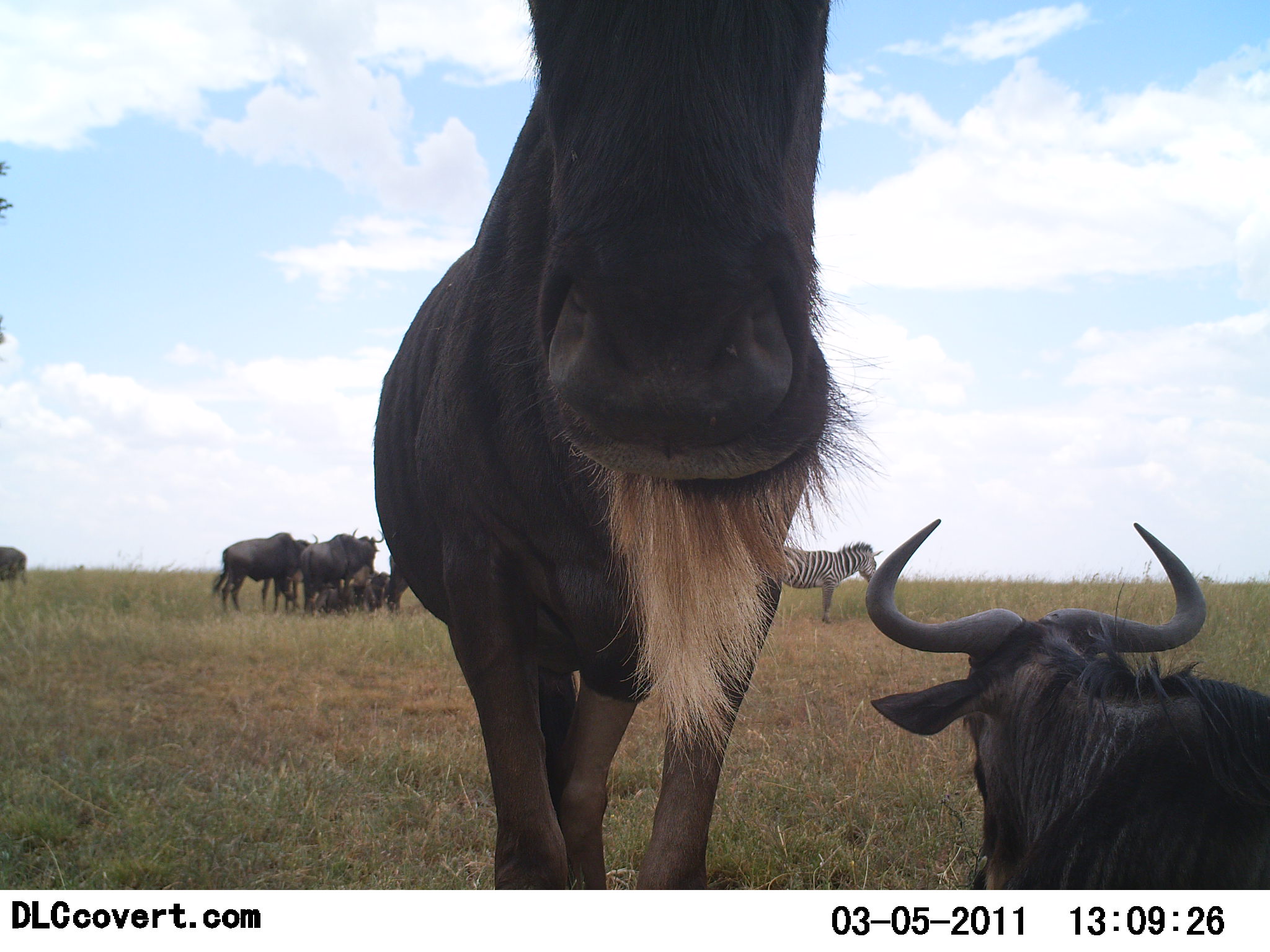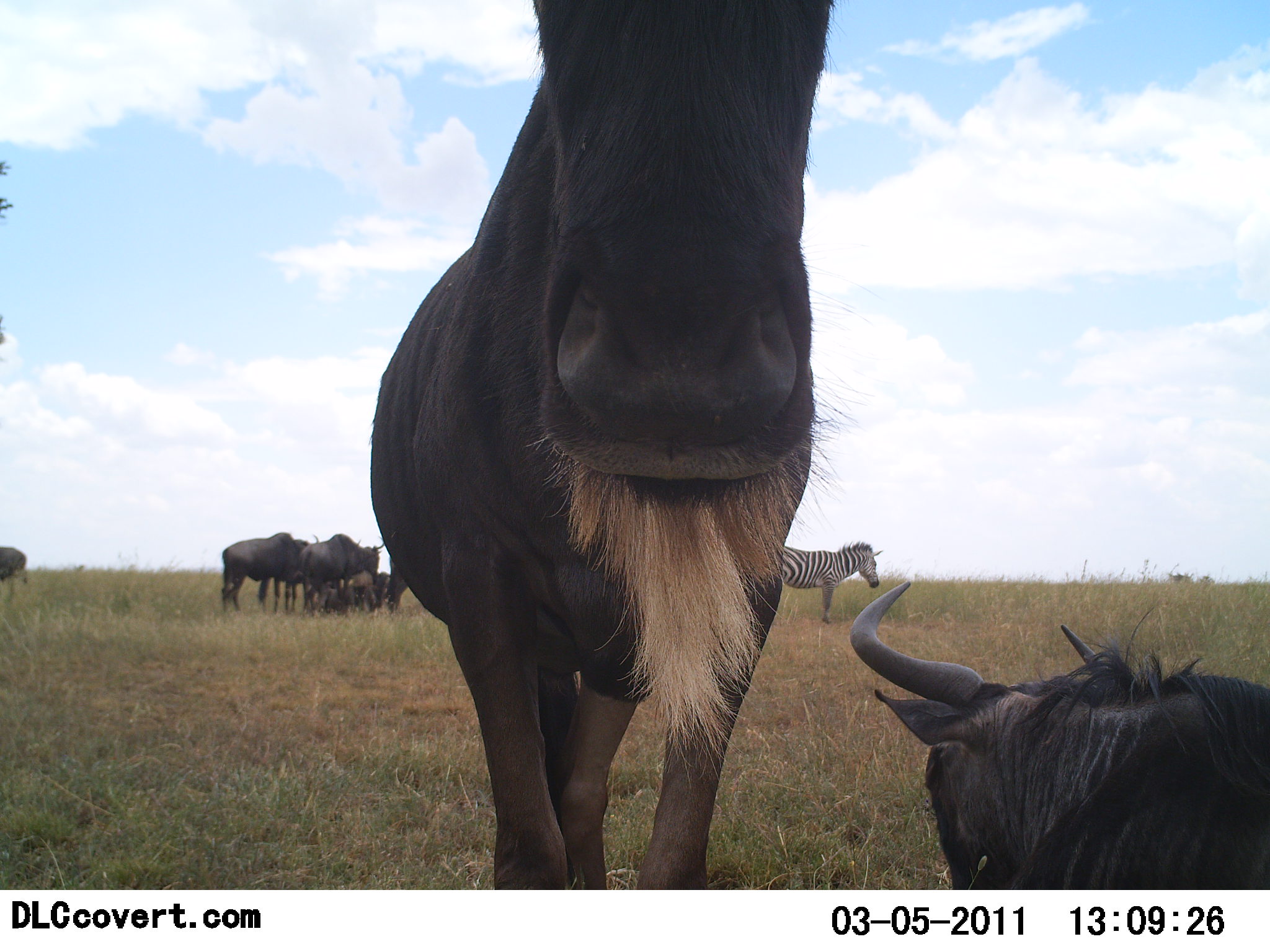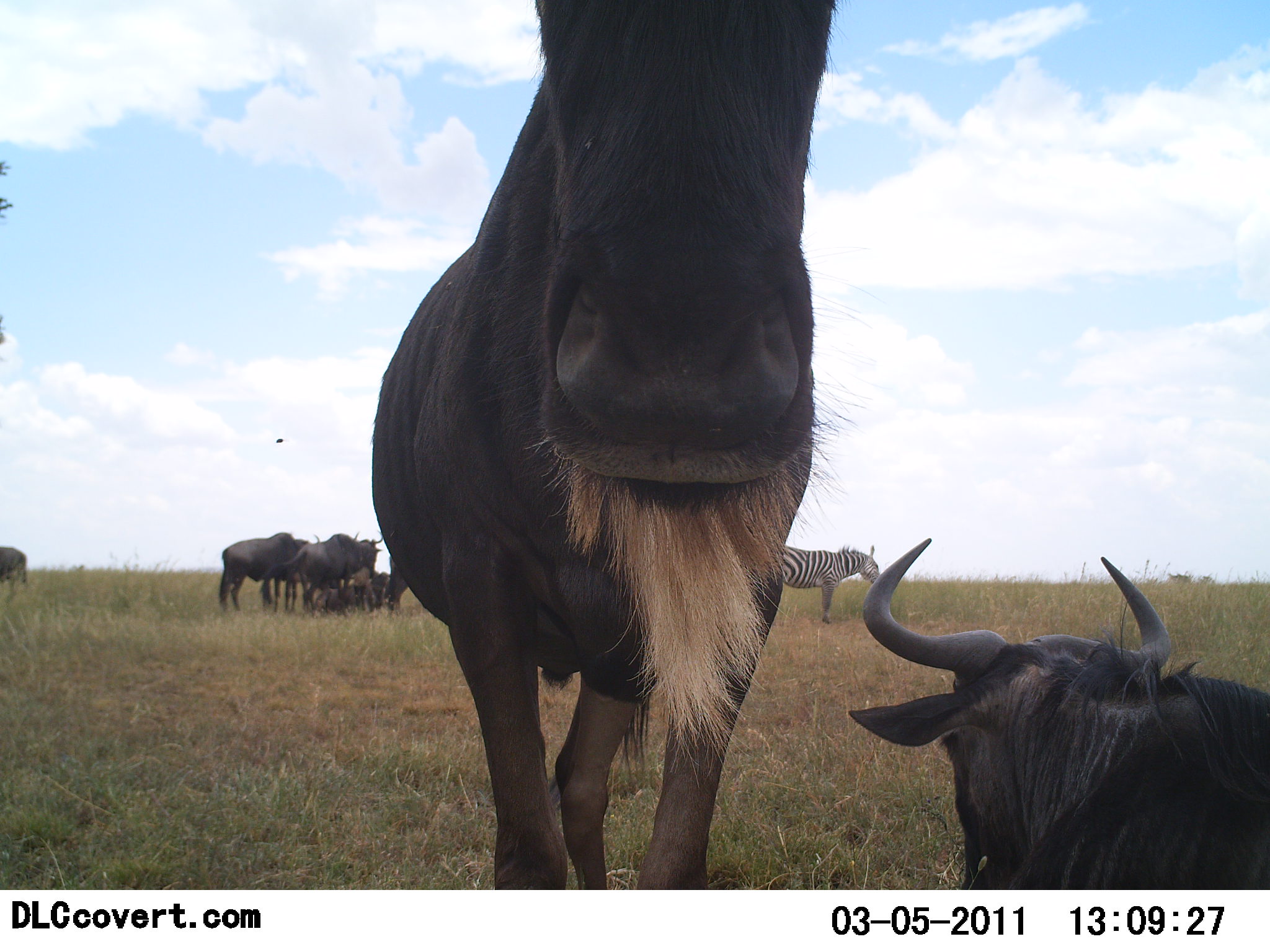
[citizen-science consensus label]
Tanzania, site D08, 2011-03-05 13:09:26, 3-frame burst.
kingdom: Animalia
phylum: Chordata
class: Mammalia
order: Artiodactyla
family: Bovidae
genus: Connochaetes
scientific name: Connochaetes taurinus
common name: blue wildebeest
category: wildebeest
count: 7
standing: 80%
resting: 87%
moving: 0%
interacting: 20%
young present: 13%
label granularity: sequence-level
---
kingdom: Animalia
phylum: Chordata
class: Mammalia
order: Perissodactyla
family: Equidae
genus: Equus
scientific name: Equus quagga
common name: plains zebra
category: zebra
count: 1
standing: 100%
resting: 7%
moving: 0%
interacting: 0%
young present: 0%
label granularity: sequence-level